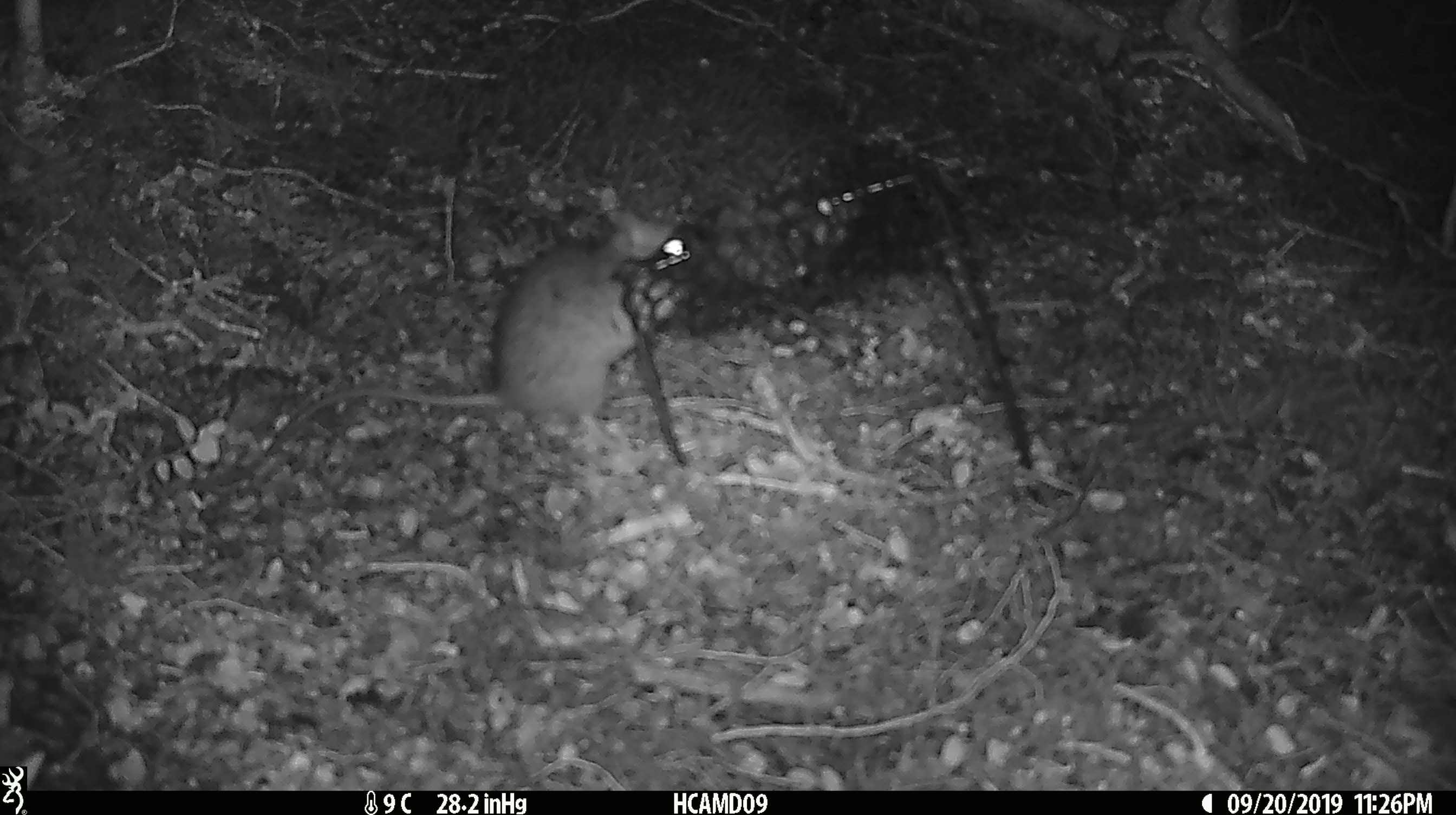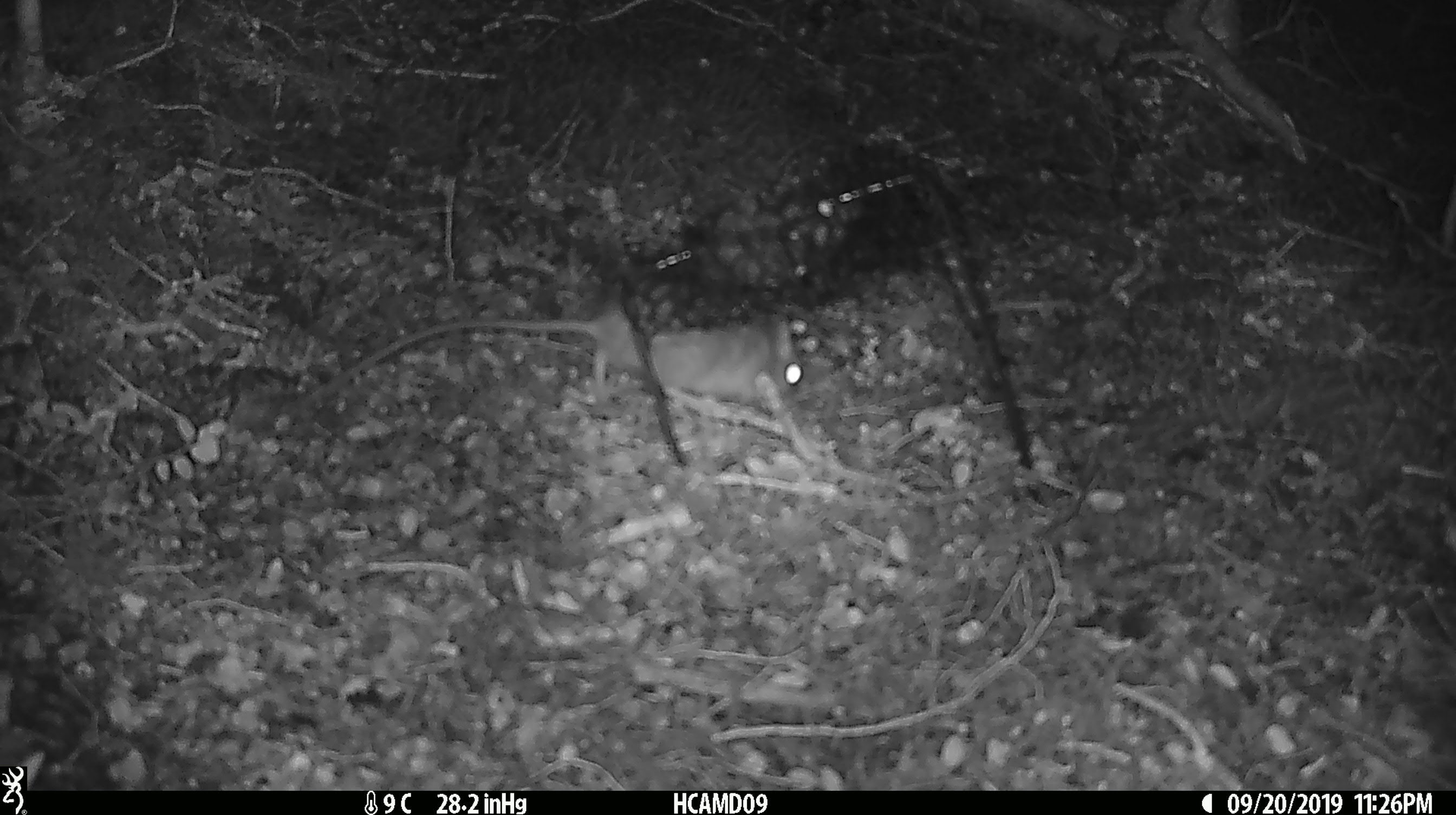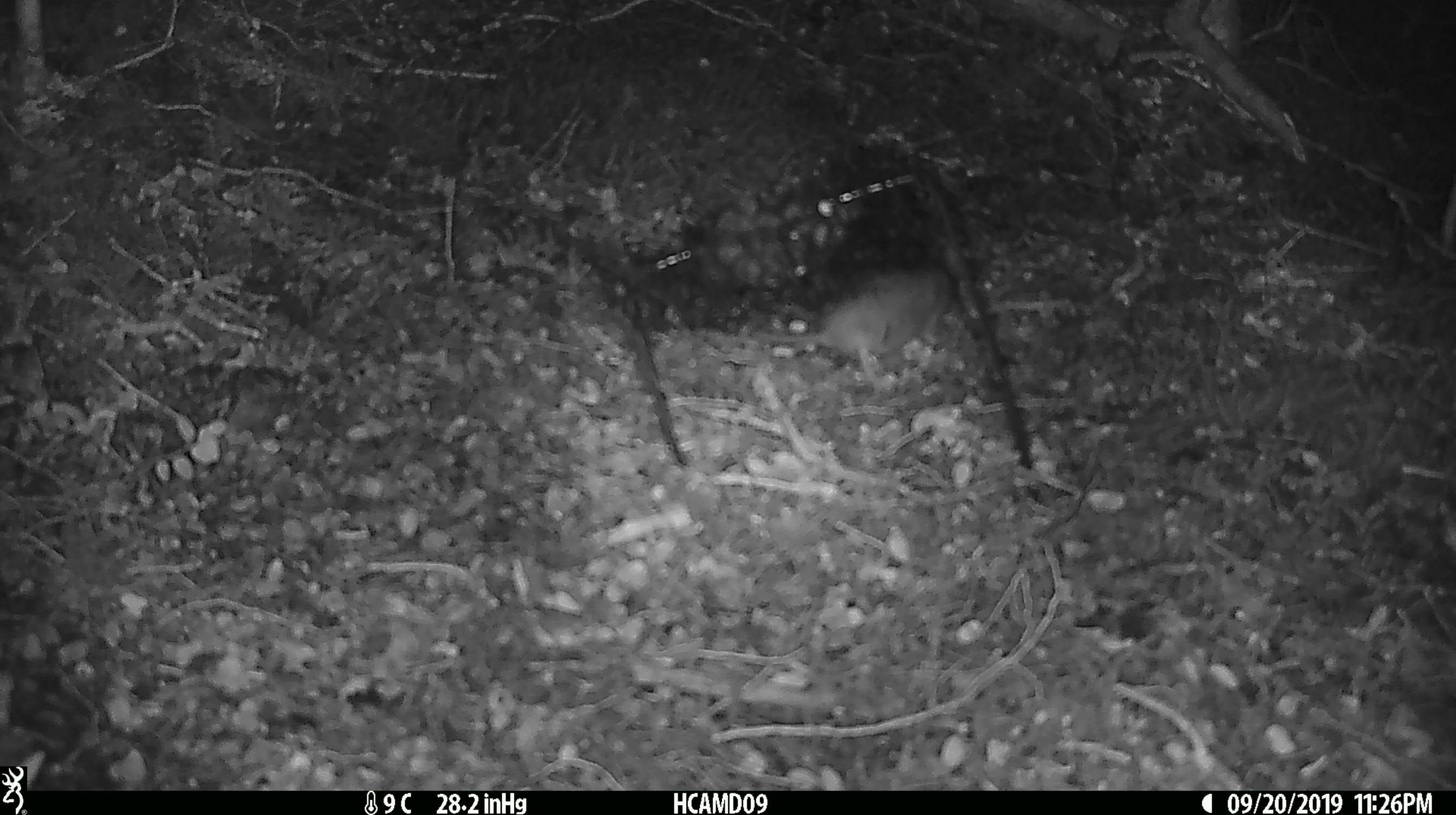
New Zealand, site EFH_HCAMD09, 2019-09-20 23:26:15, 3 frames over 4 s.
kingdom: Animalia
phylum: Chordata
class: Mammalia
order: Rodentia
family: Muridae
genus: Mus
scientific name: Mus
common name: mouse